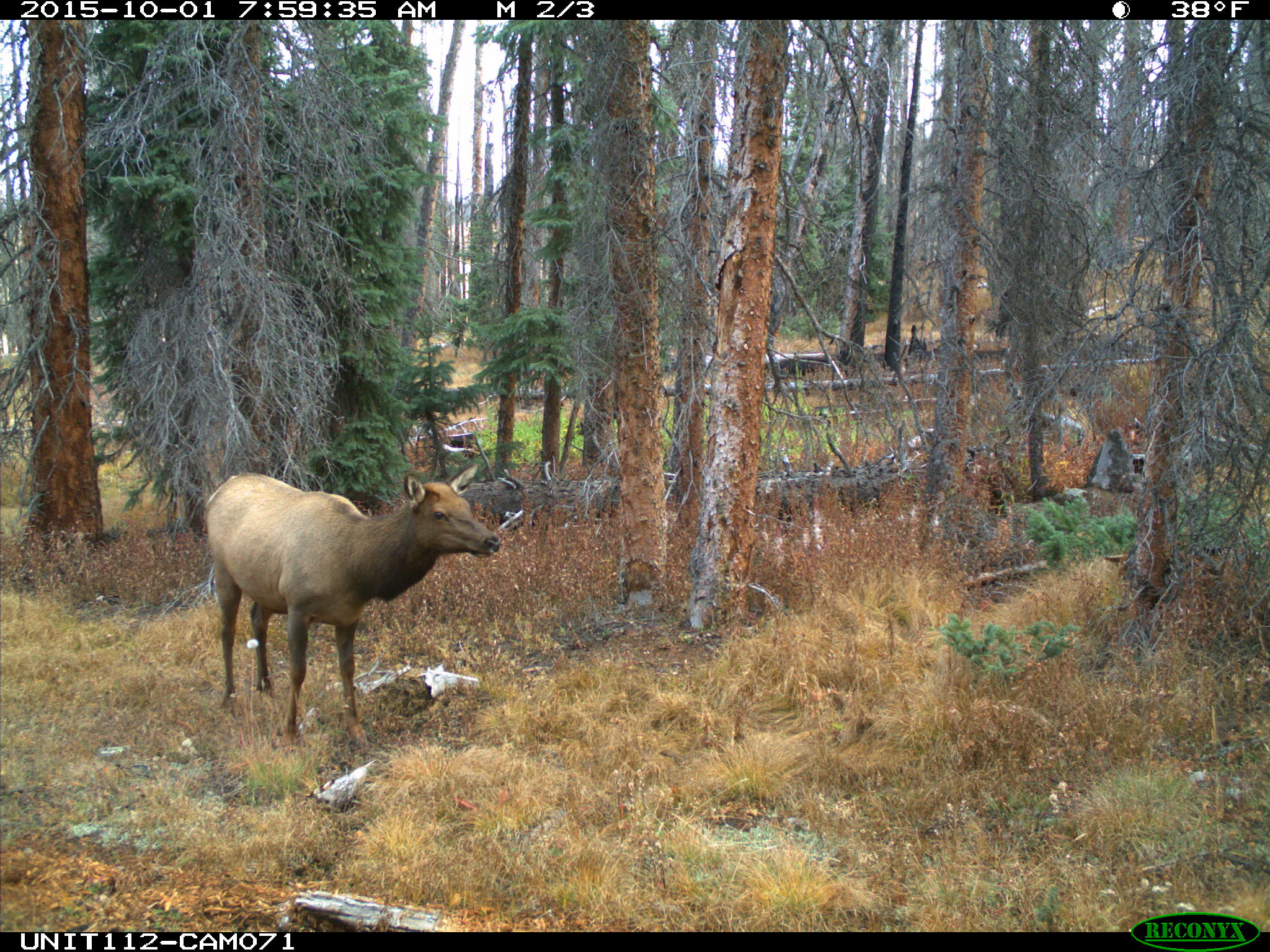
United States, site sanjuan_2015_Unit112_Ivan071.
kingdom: Animalia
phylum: Chordata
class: Mammalia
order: Artiodactyla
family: Cervidae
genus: Cervus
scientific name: Cervus elaphus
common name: red deer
Cervus elaphus (red deer).